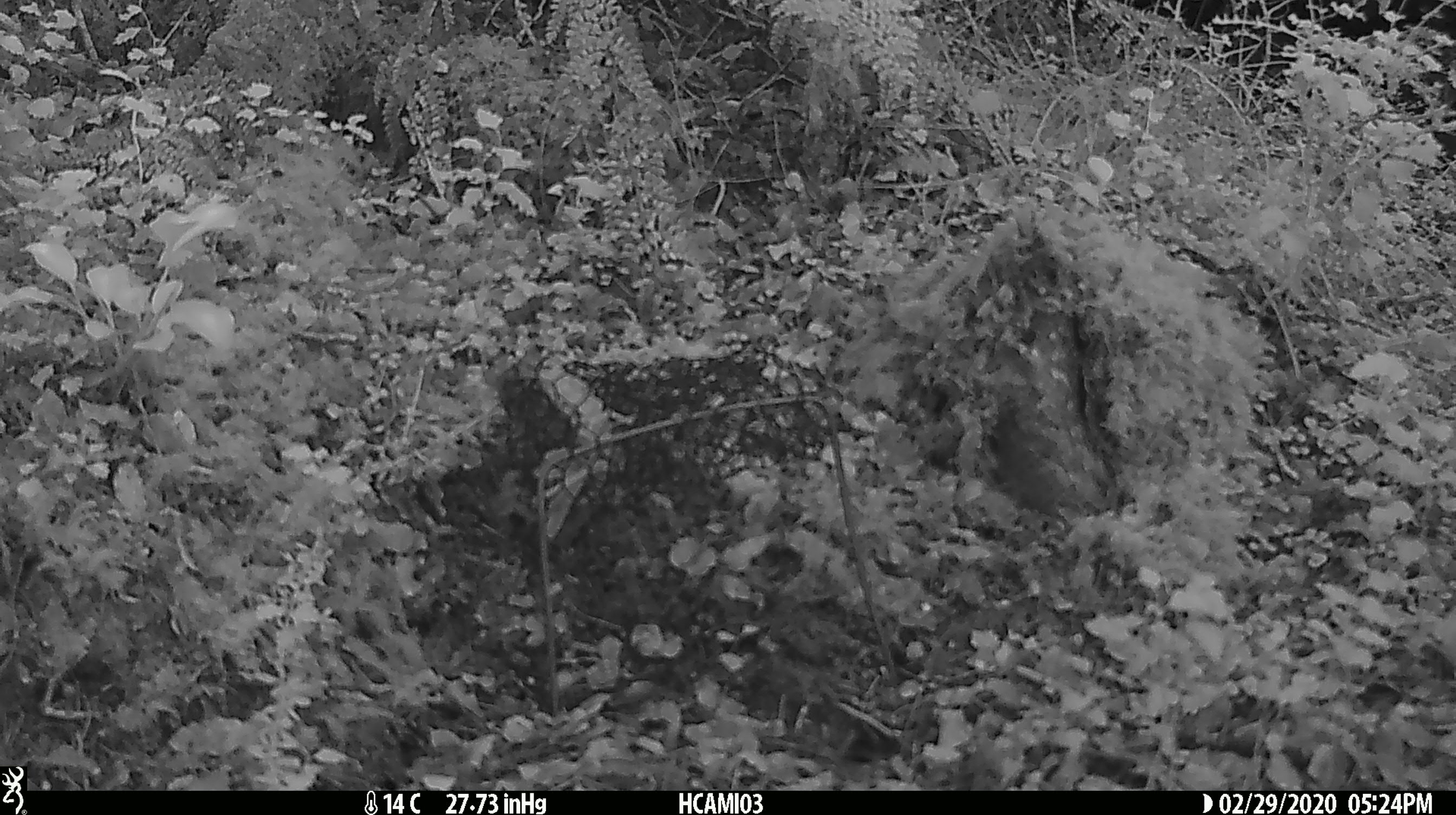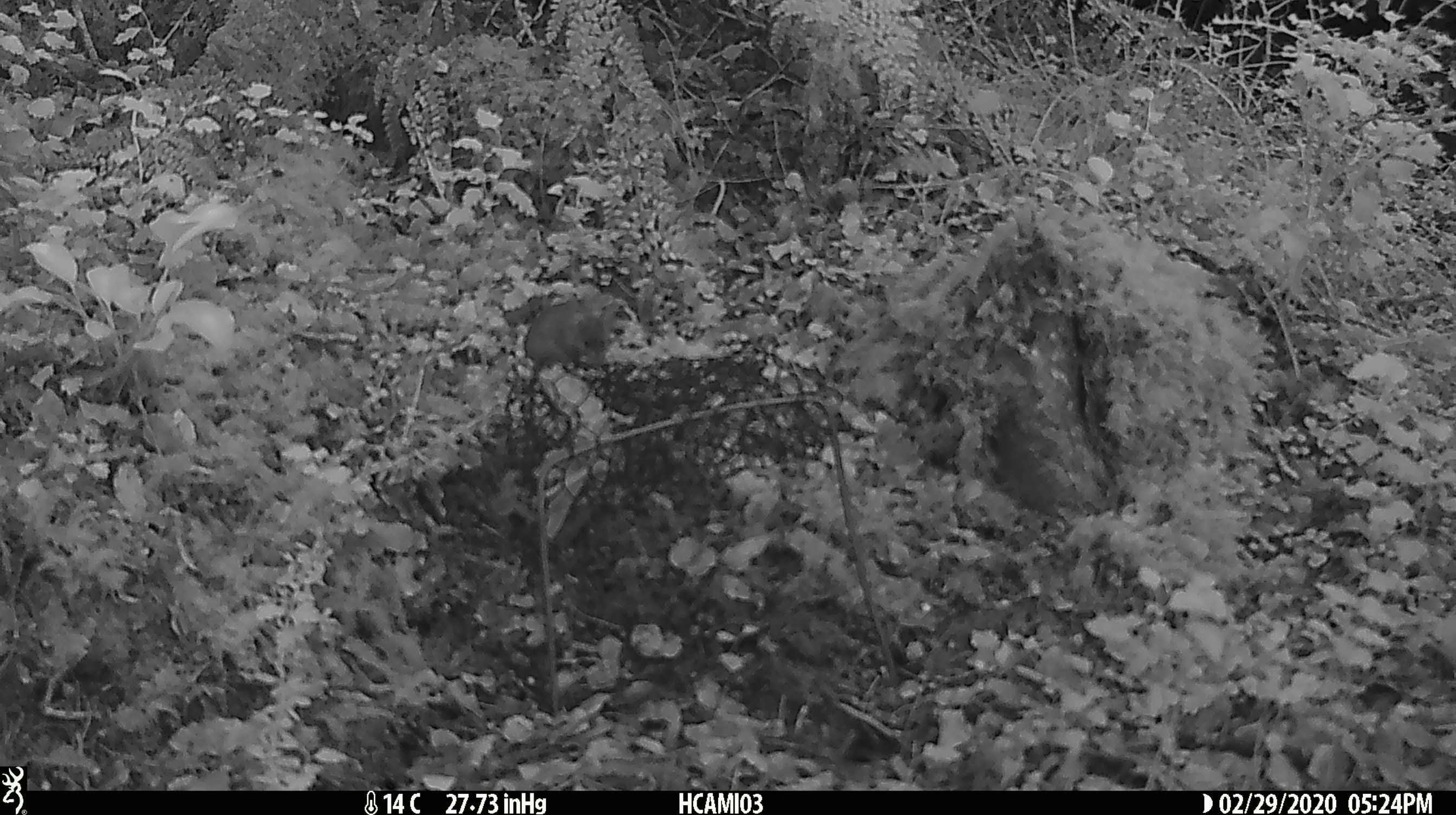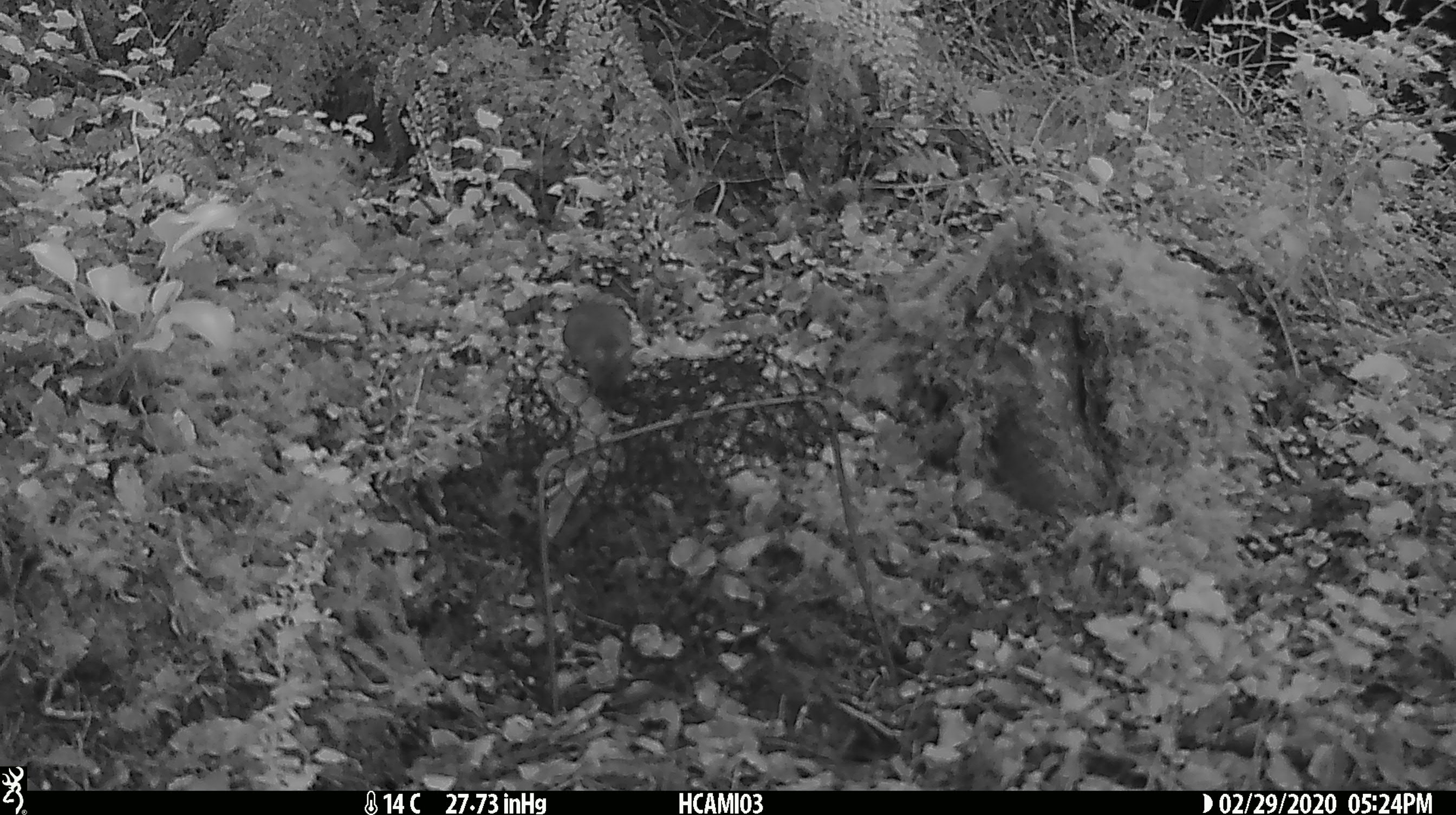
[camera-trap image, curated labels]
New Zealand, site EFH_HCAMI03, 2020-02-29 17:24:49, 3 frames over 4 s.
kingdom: Animalia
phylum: Chordata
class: Mammalia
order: Rodentia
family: Muridae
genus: Mus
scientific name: Mus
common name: mouse